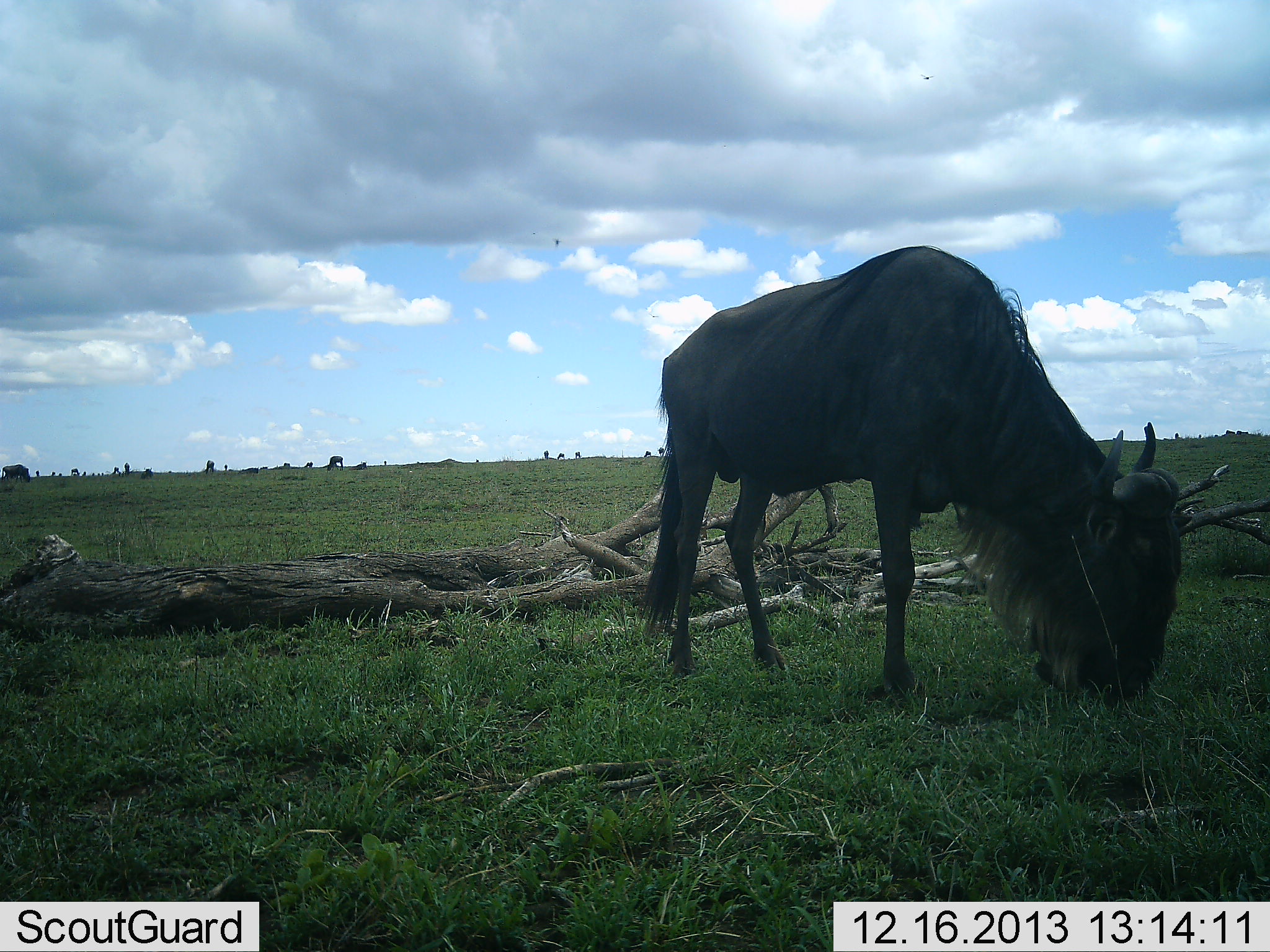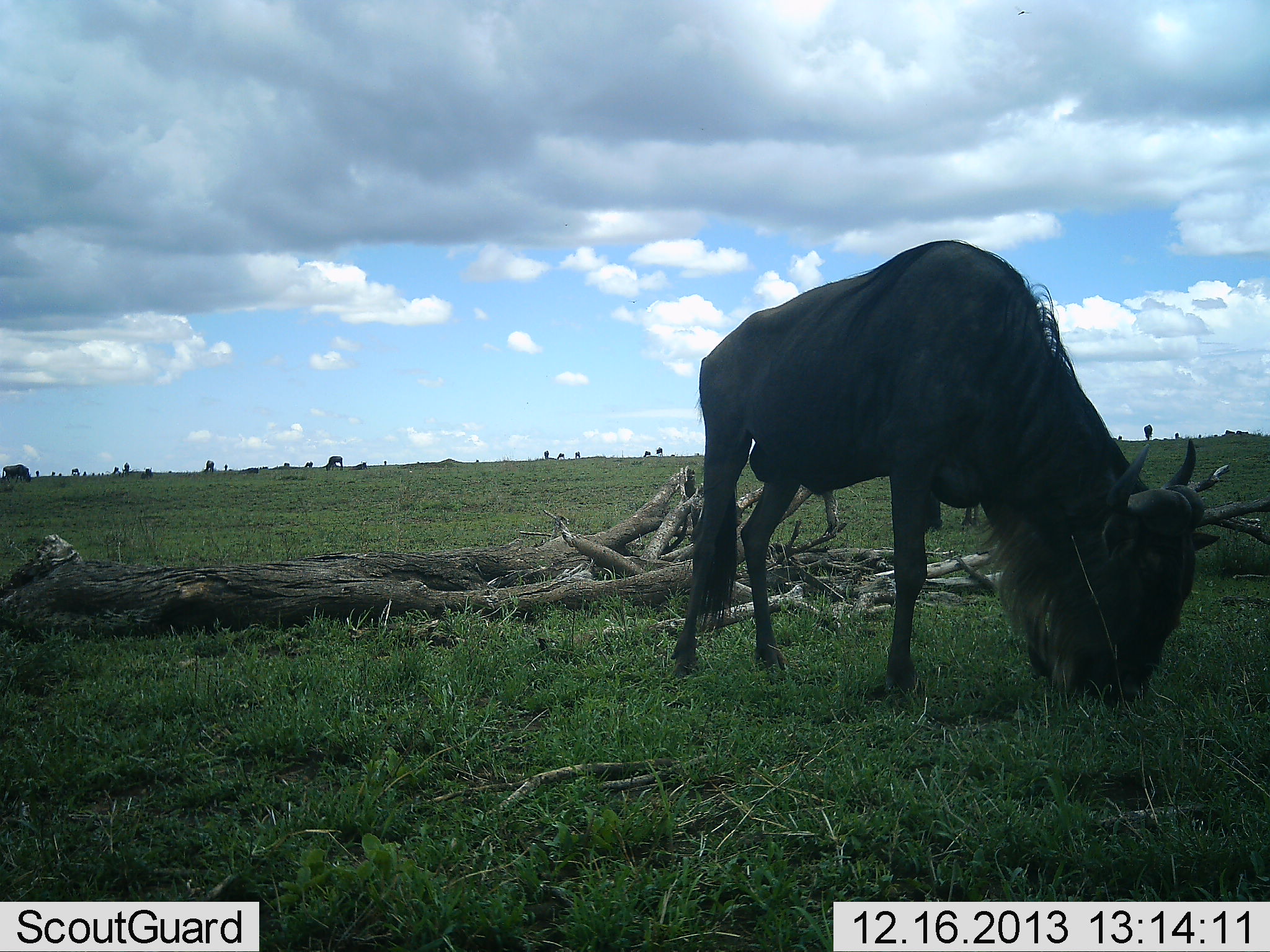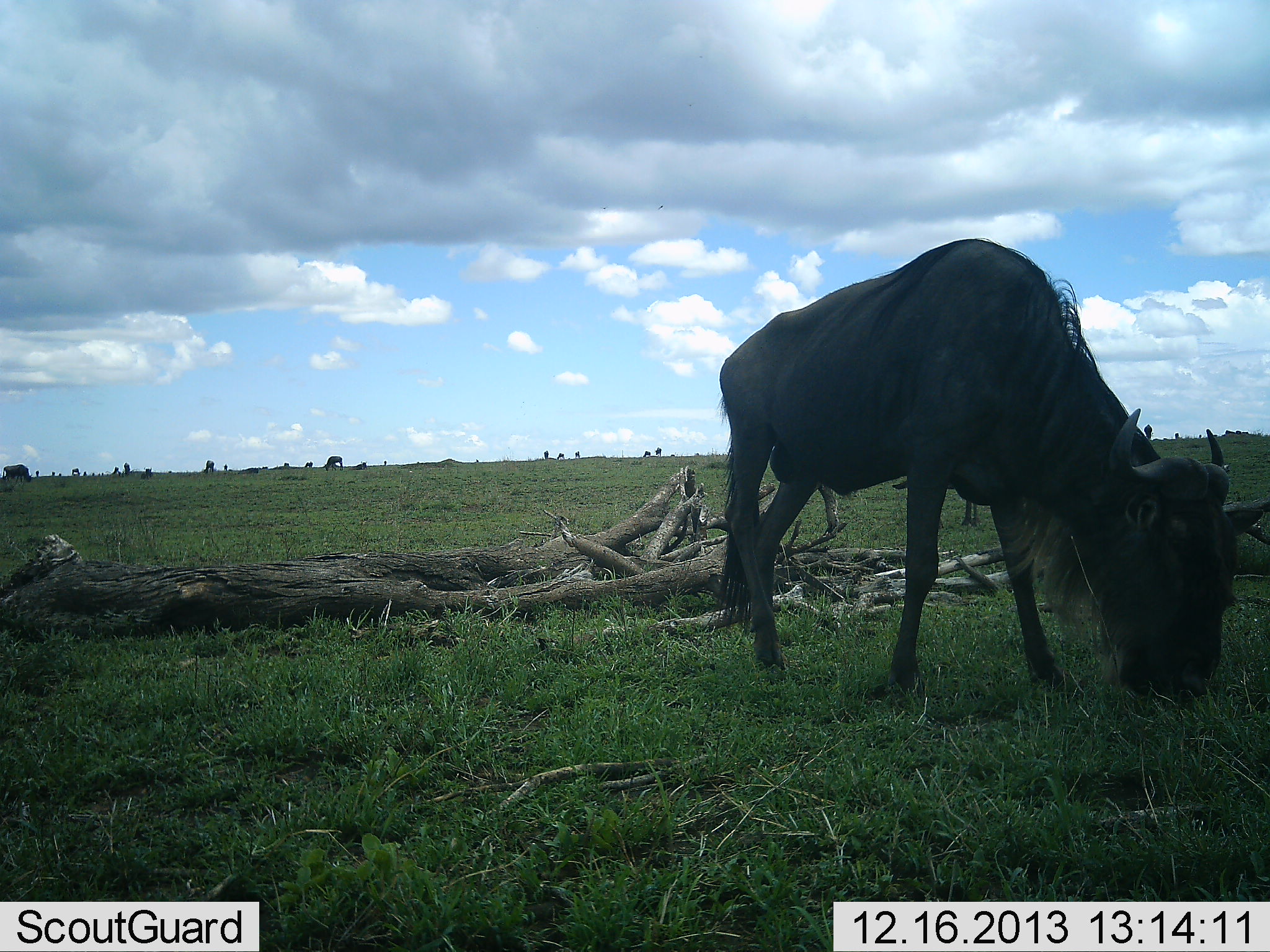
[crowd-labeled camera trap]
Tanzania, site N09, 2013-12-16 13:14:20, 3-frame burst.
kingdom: Animalia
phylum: Chordata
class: Mammalia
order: Artiodactyla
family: Bovidae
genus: Connochaetes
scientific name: Connochaetes taurinus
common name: blue wildebeest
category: wildebeest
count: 1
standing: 26%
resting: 0%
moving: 8%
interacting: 0%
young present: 0%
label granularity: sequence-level